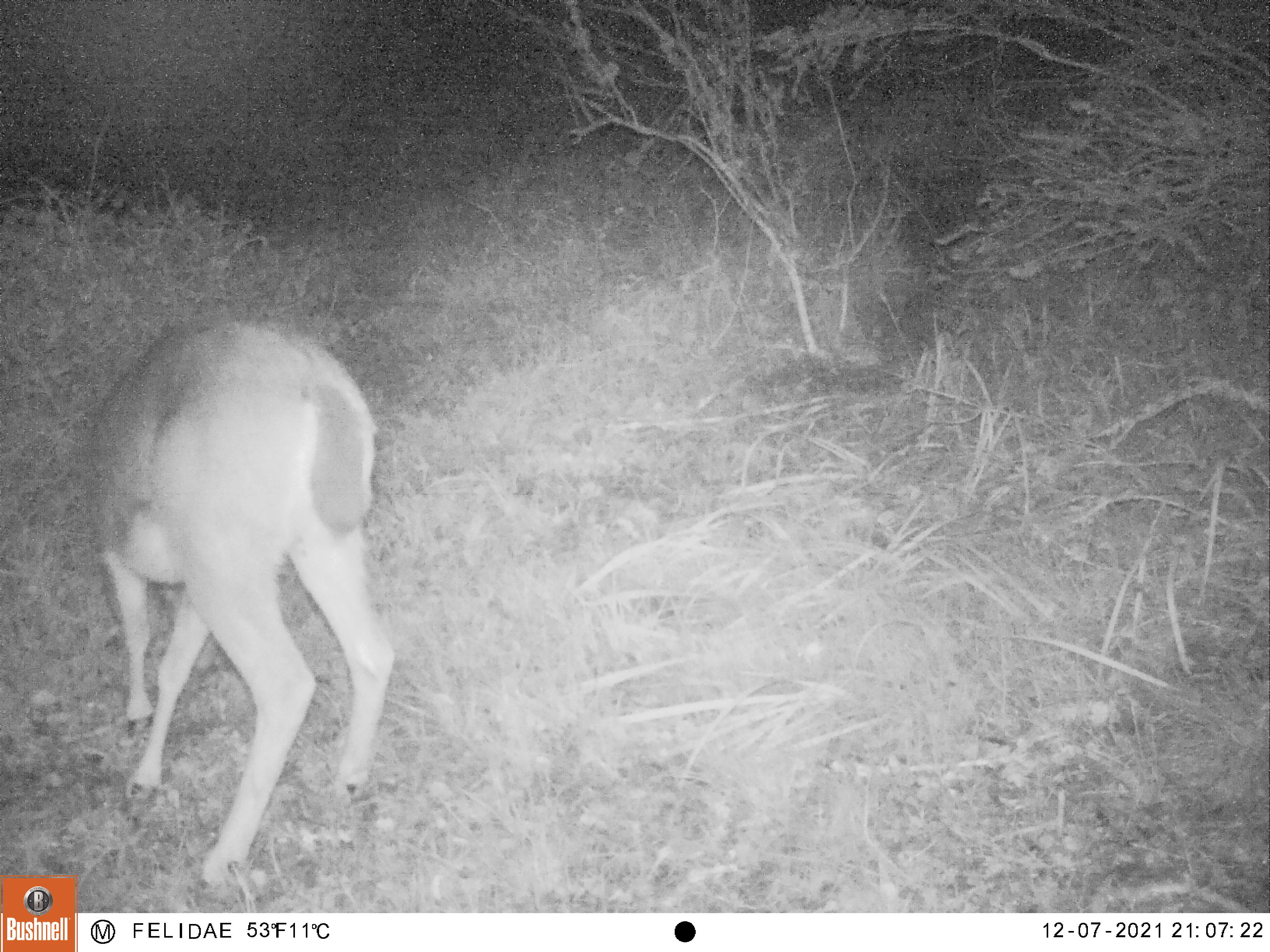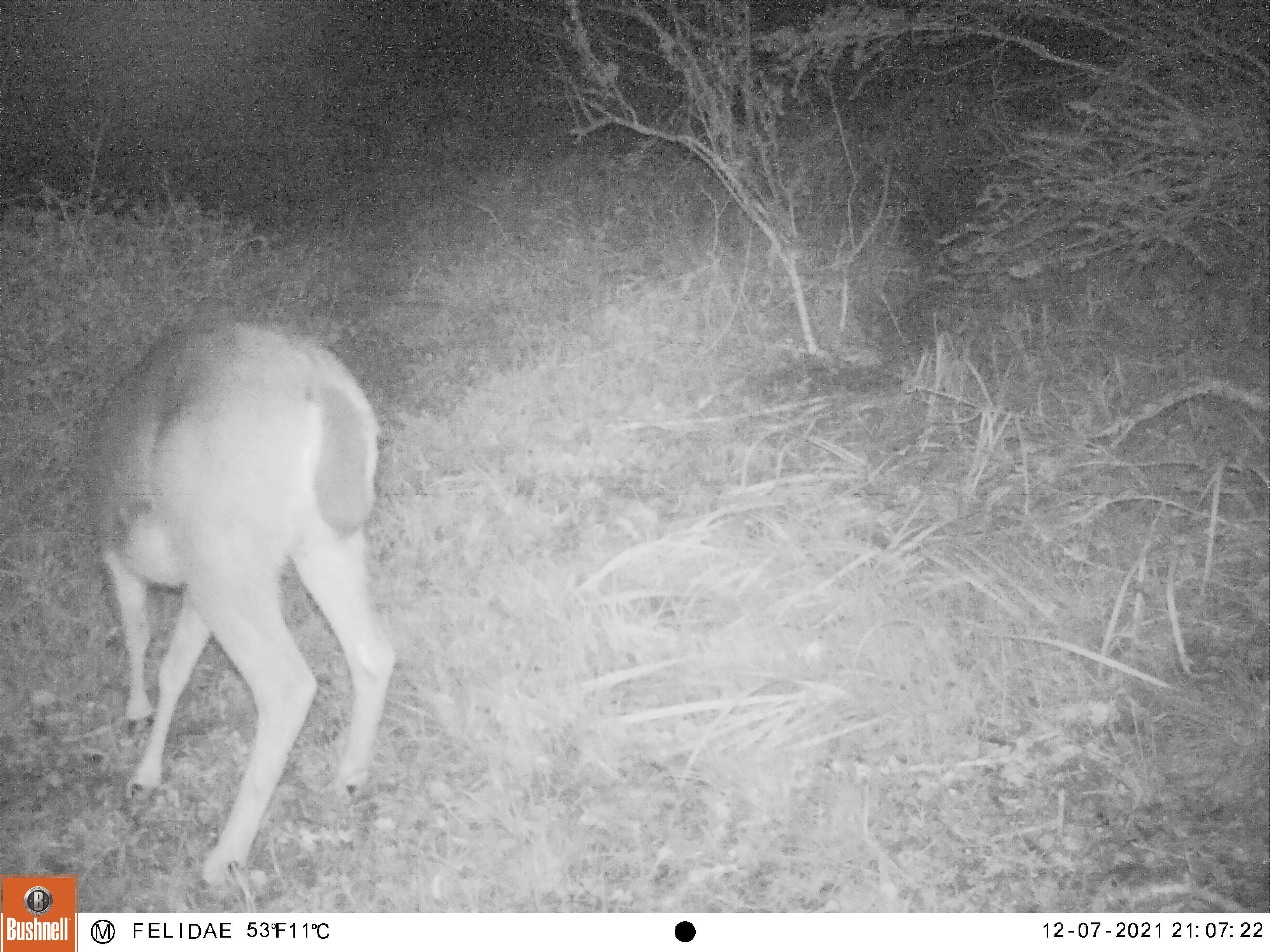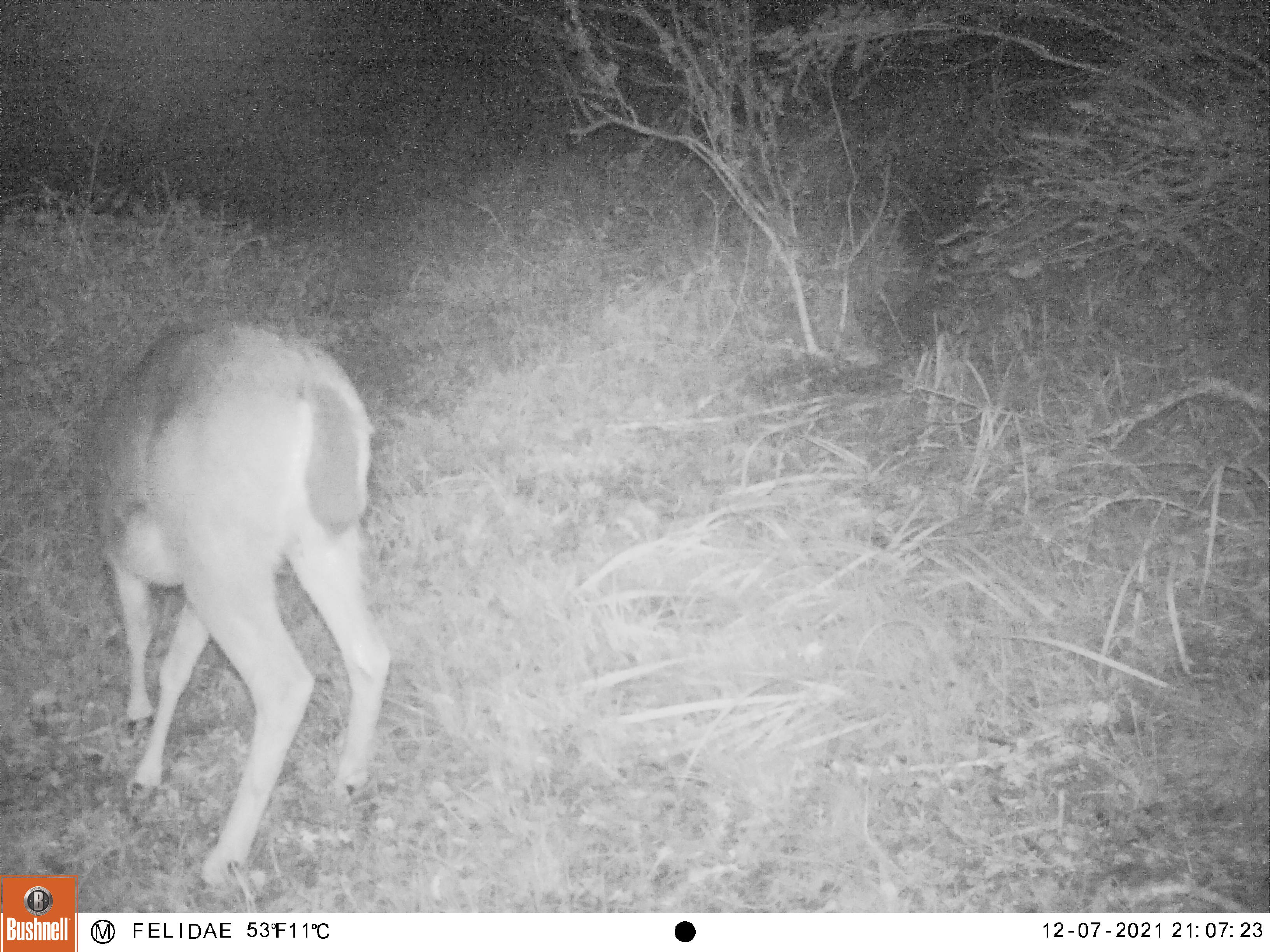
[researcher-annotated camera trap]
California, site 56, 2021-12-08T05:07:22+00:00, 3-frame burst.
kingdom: Animalia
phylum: Chordata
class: Mammalia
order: Artiodactyla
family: Cervidae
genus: Odocoileus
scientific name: Odocoileus hemionus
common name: mule deer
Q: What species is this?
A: Mule deer (Odocoileus hemionus).